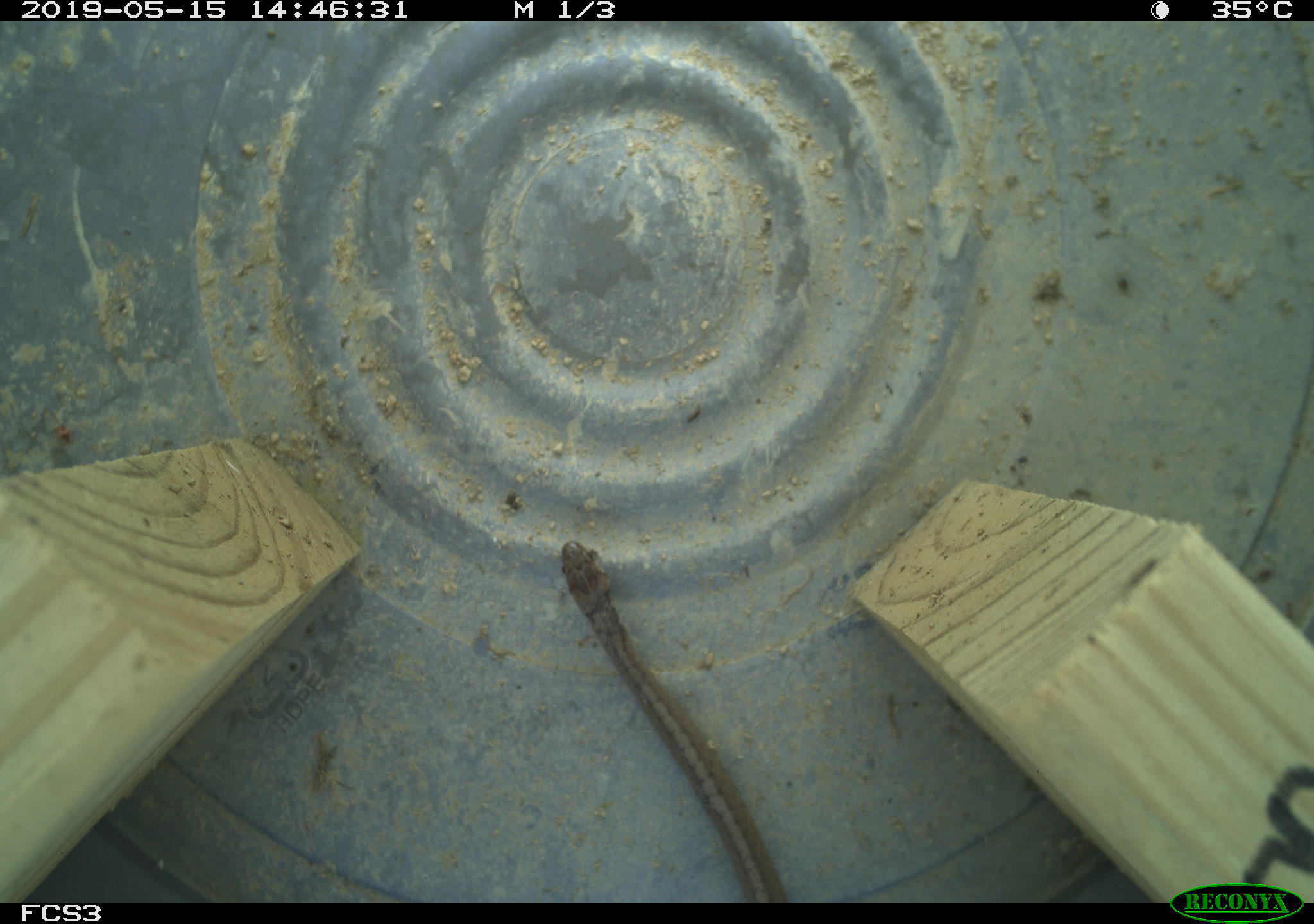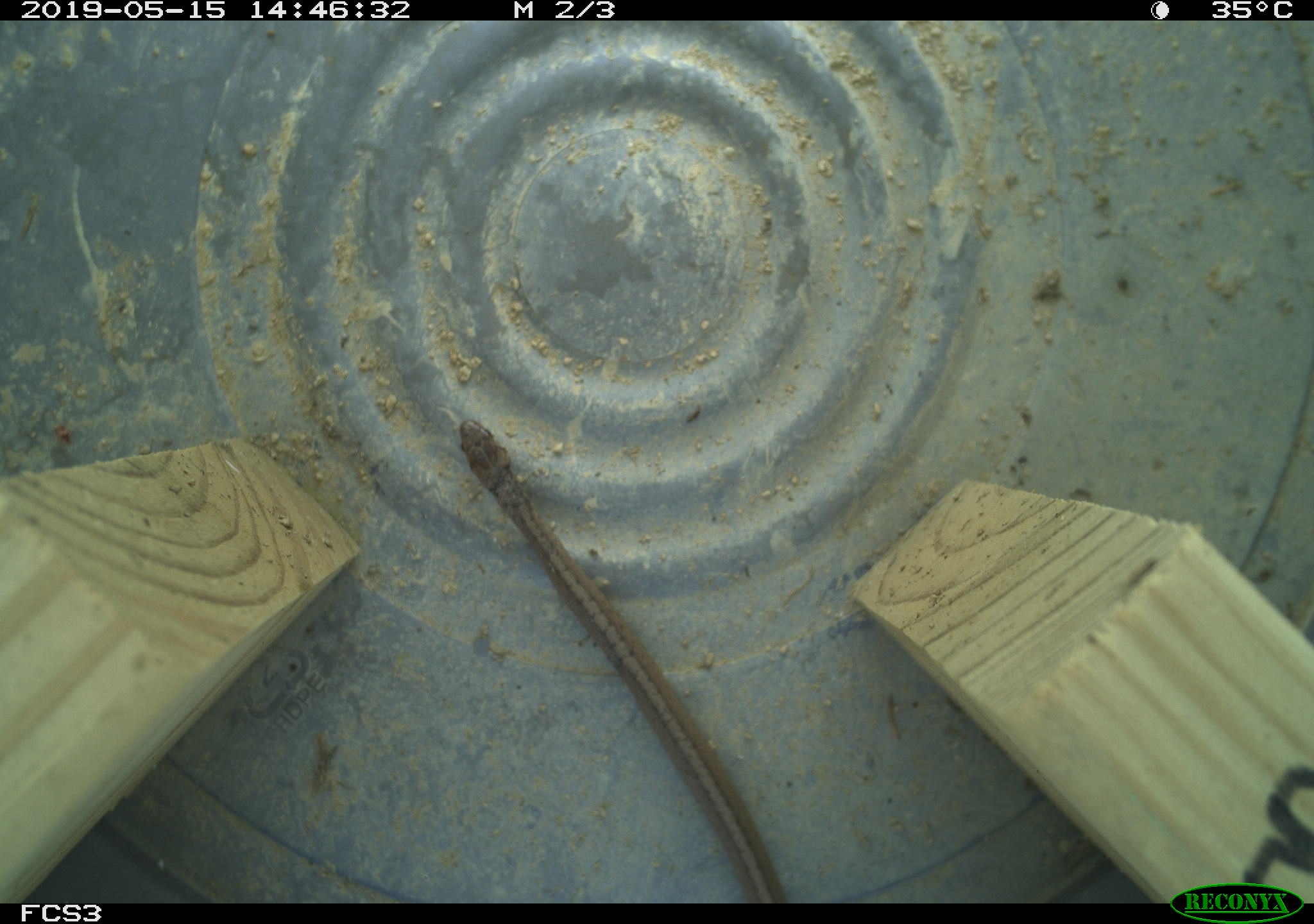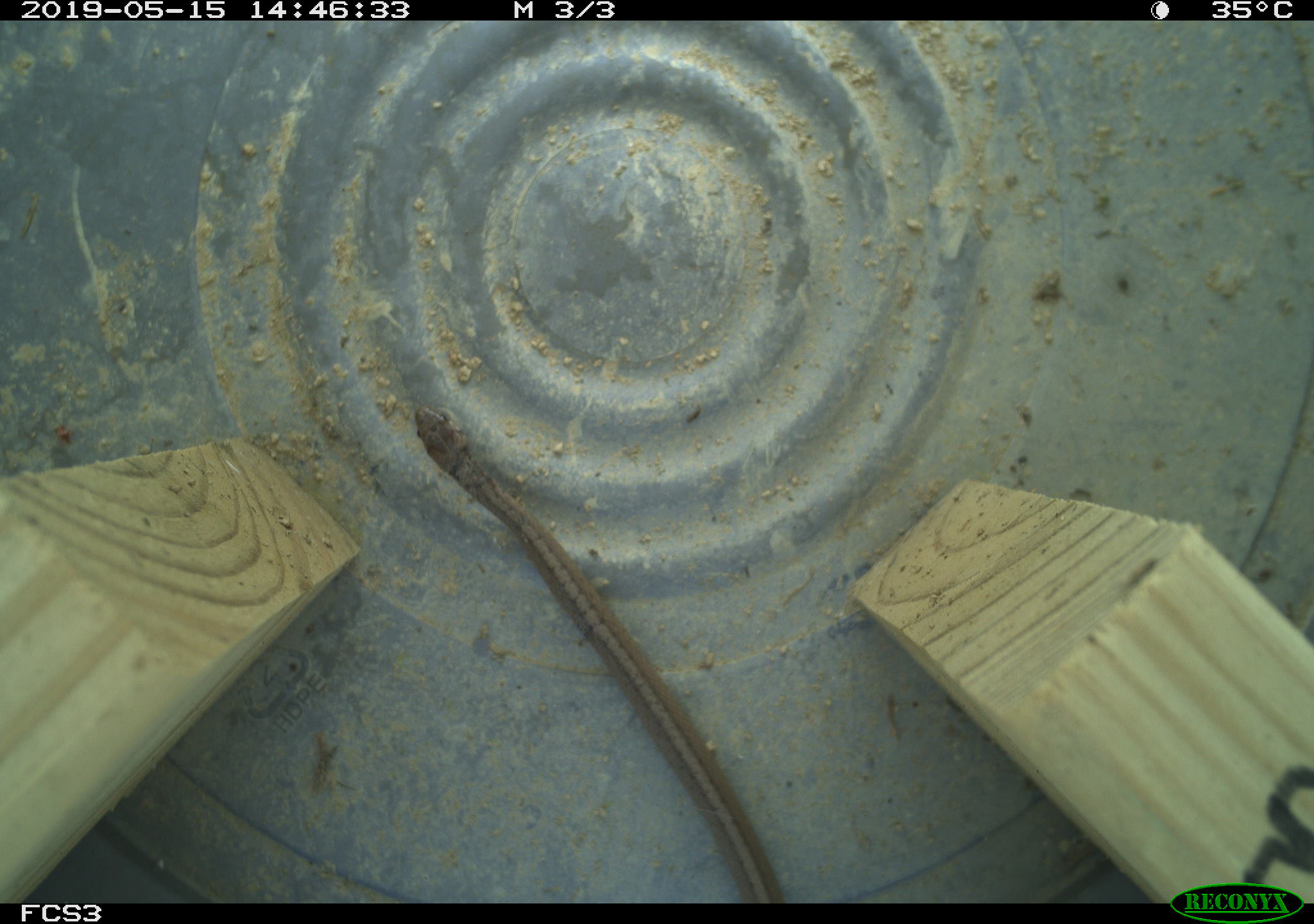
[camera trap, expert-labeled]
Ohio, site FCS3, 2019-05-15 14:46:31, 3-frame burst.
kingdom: Animalia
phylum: Chordata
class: Reptilia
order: Squamata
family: Colubridae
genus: Storeria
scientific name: Storeria dekayi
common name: dekay's brownsnake